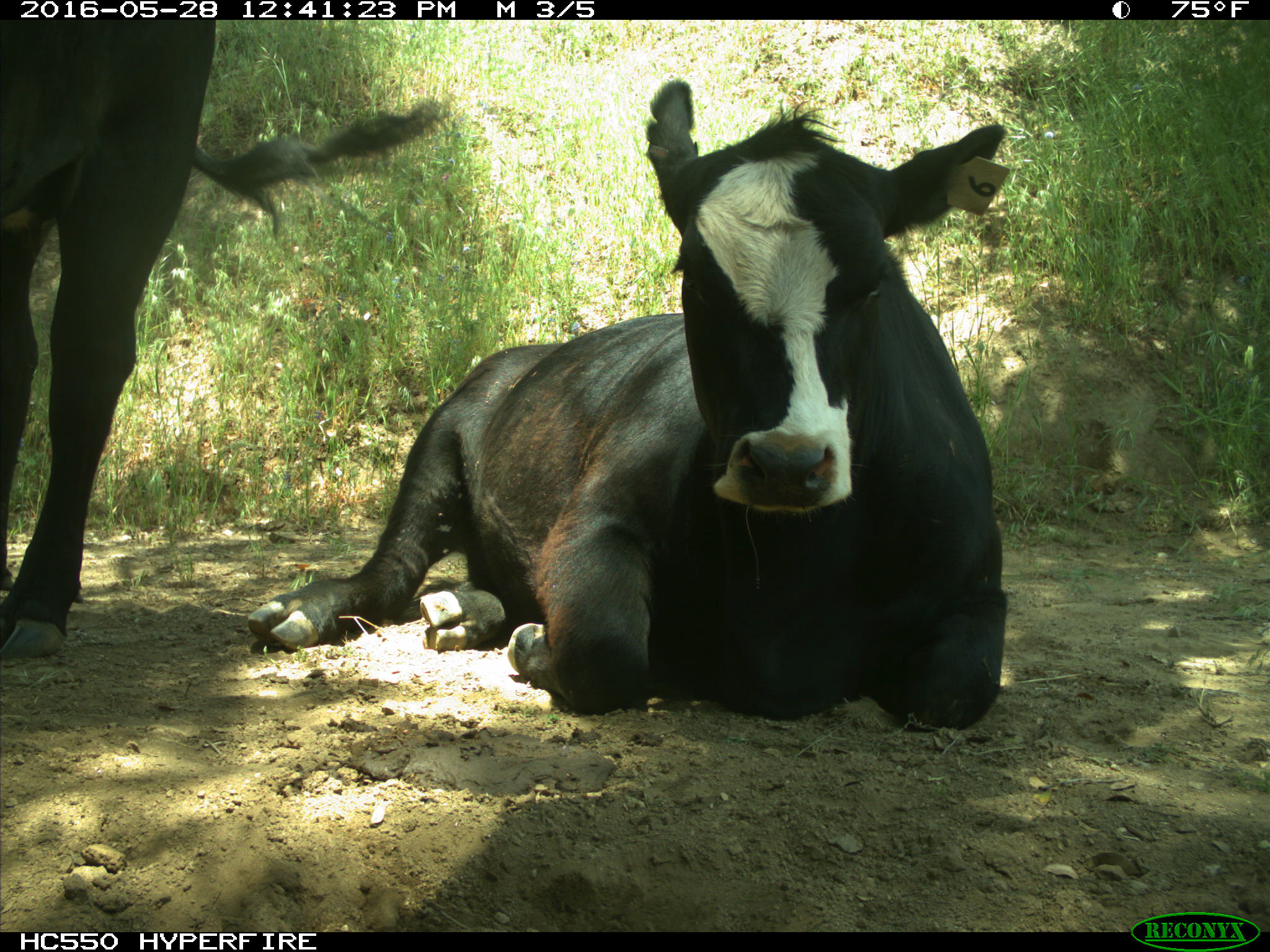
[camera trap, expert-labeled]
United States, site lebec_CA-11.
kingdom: Animalia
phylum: Chordata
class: Mammalia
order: Artiodactyla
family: Bovidae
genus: Bos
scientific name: Bos taurus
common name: domestic cow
Bos taurus (domestic cow).